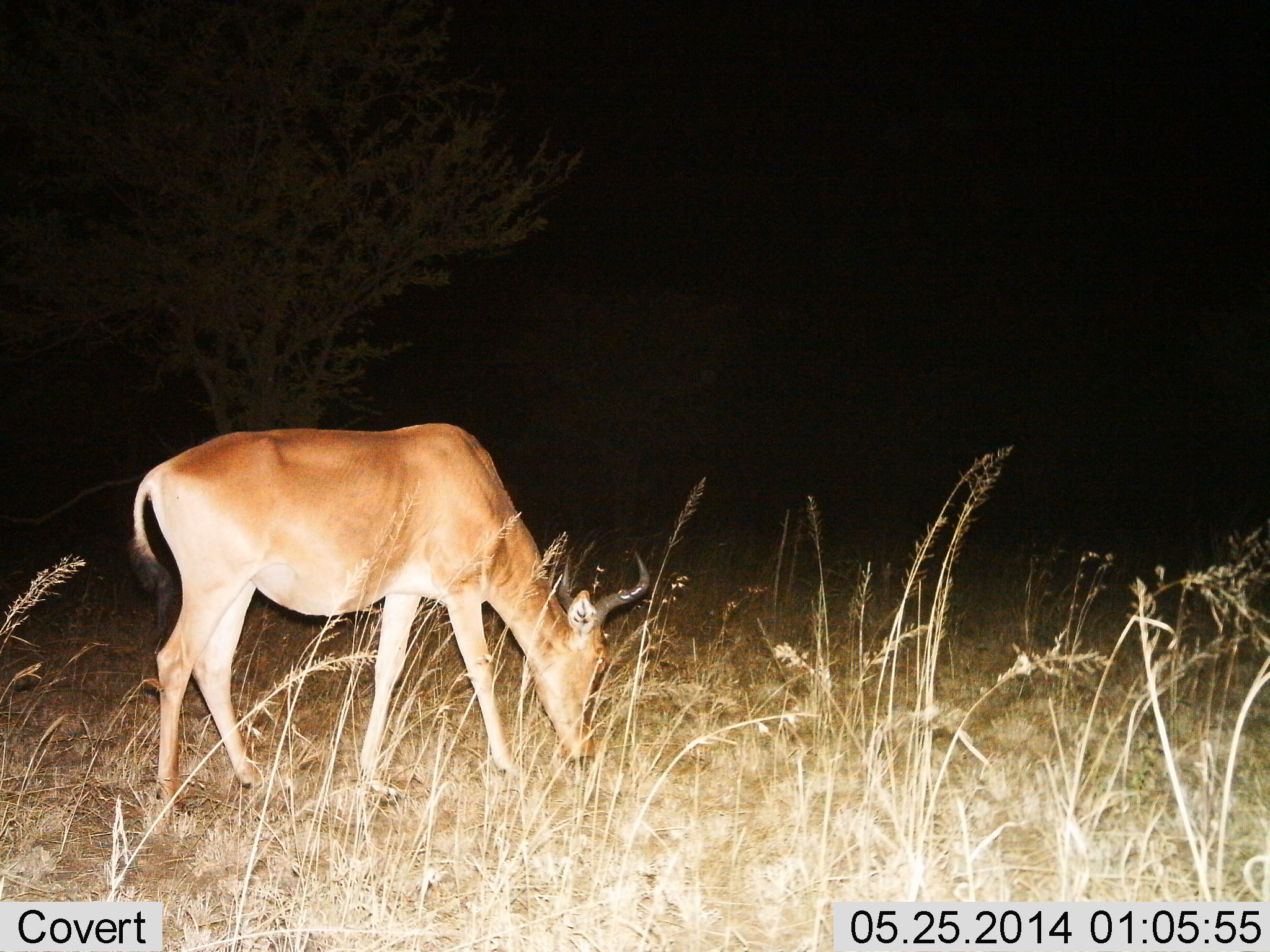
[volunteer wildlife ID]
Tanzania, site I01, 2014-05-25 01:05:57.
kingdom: Animalia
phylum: Chordata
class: Mammalia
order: Artiodactyla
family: Bovidae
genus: Alcelaphus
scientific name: Alcelaphus buselaphus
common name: hartebeest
Hartebeest (Alcelaphus buselaphus), count 1. Behavior (volunteer vote fractions): standing 40%, resting 0%, moving 10%, interacting 0%. Young present (vote fraction): 10%. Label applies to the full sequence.